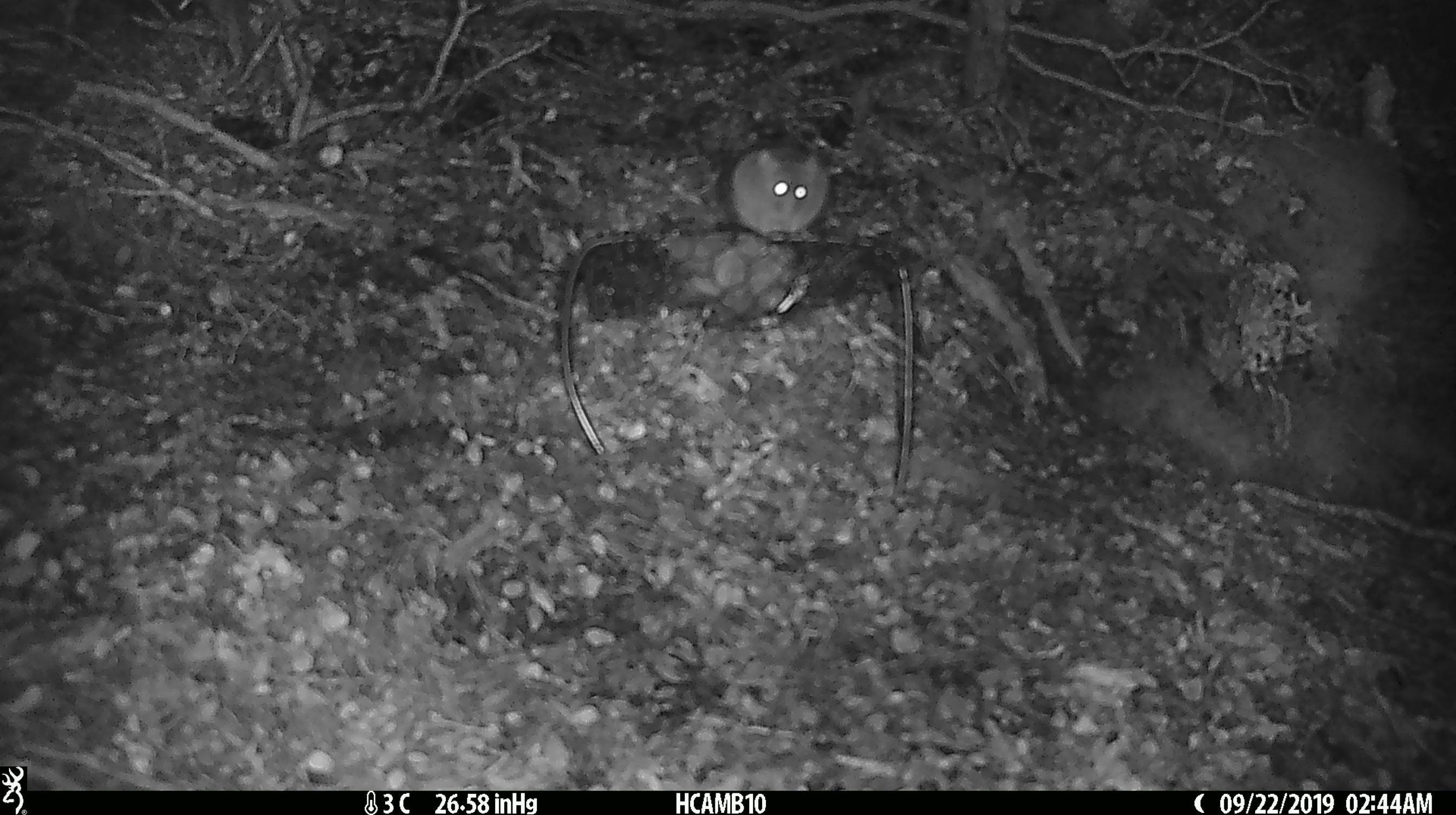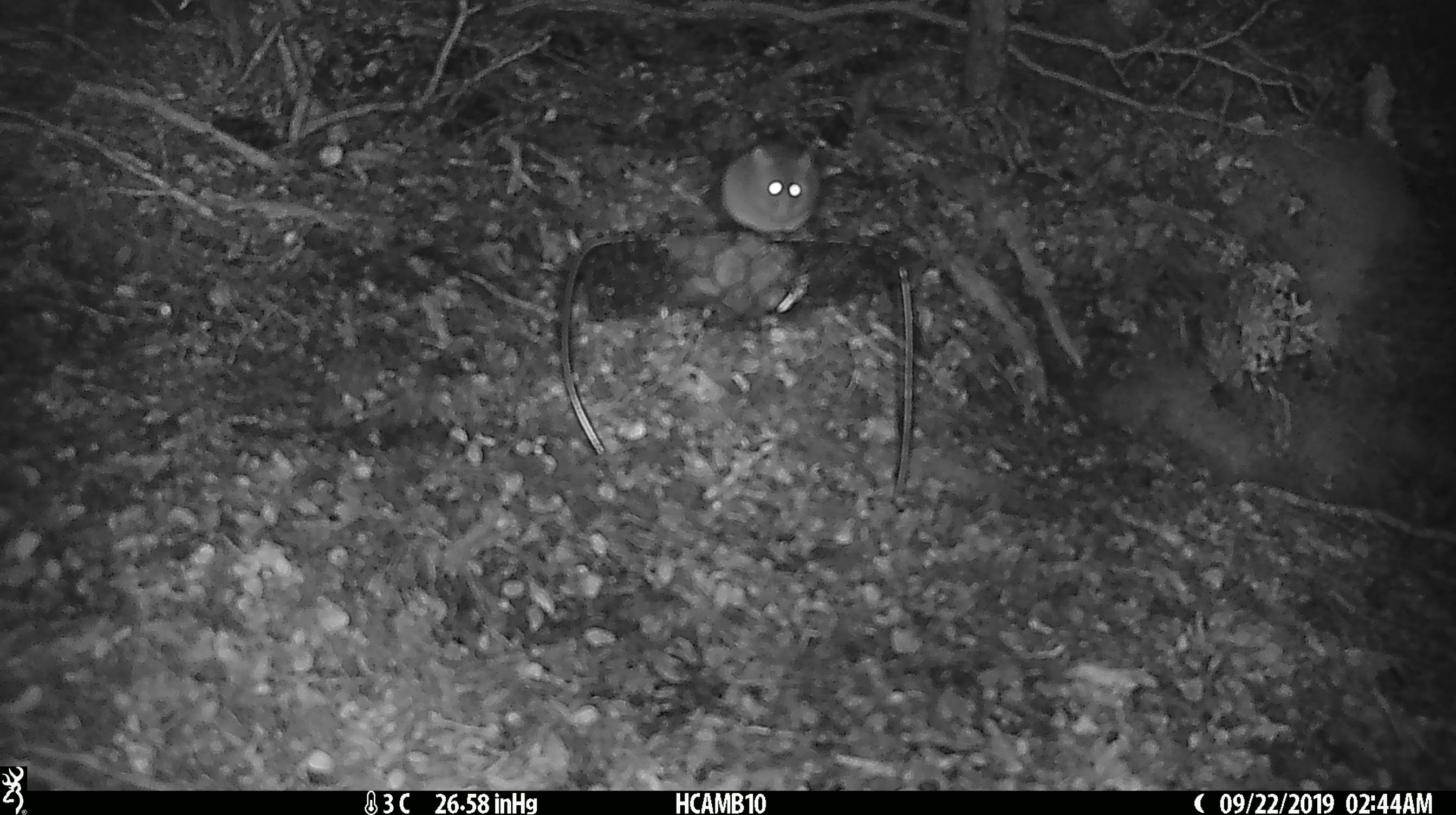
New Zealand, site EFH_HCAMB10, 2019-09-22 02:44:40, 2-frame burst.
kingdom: Animalia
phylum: Chordata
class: Mammalia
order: Rodentia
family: Muridae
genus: Mus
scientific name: Mus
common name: mouse